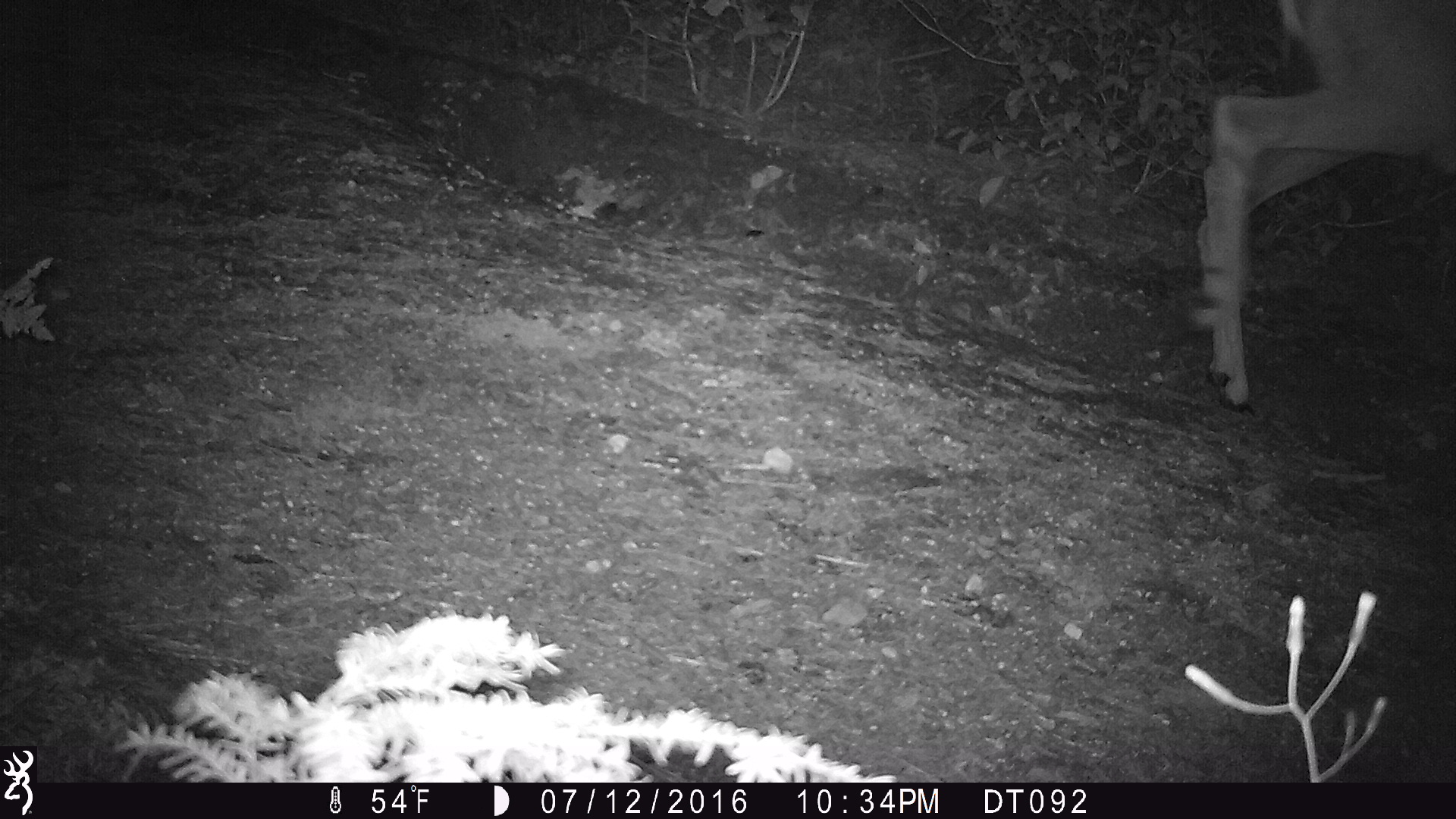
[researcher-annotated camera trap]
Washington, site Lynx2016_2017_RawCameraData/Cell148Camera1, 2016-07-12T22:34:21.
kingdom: Animalia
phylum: Chordata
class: Mammalia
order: Artiodactyla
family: Cervidae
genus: Odocoileus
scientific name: Odocoileus hemionus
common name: mule deer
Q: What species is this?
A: Odocoileus hemionus (mule deer).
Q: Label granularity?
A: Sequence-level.